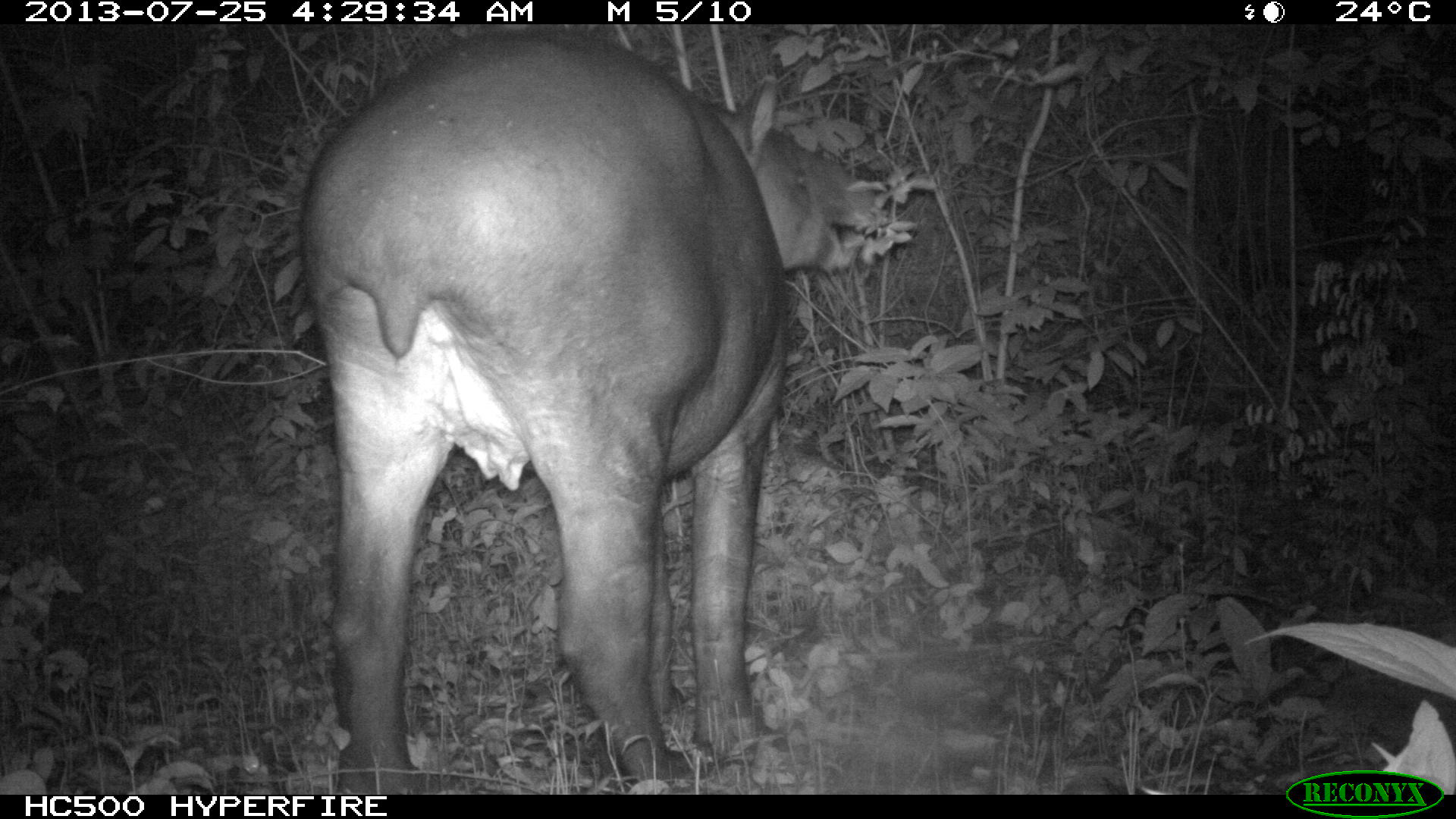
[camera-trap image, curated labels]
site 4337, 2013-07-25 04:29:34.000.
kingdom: Animalia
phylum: Chordata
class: Mammalia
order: Perissodactyla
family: Tapiridae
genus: Tapirus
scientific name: Tapirus bairdii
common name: baird's tapir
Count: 2.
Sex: female.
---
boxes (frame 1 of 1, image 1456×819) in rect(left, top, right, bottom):
tapirus bairdii: rect(300, 27, 871, 794)